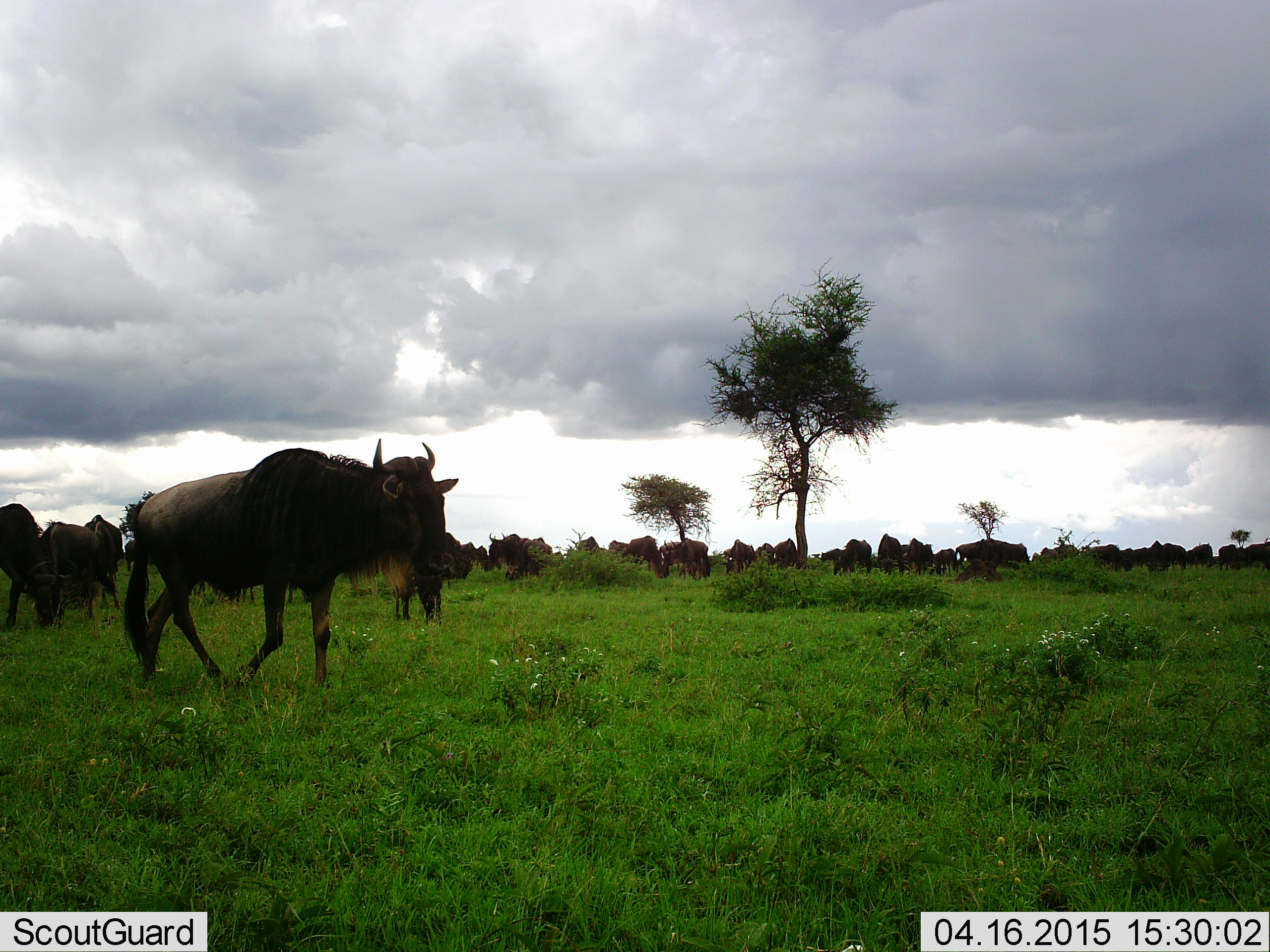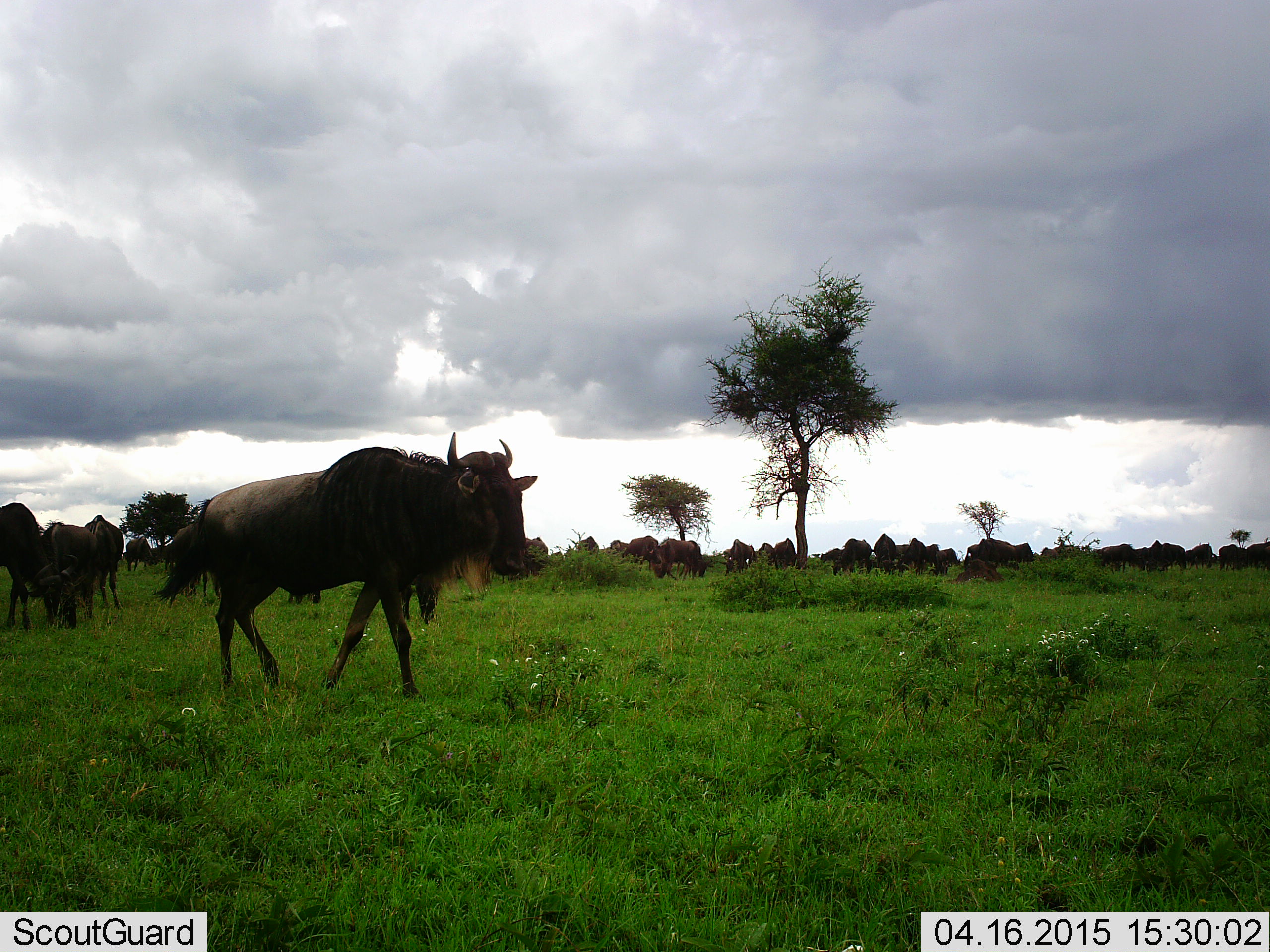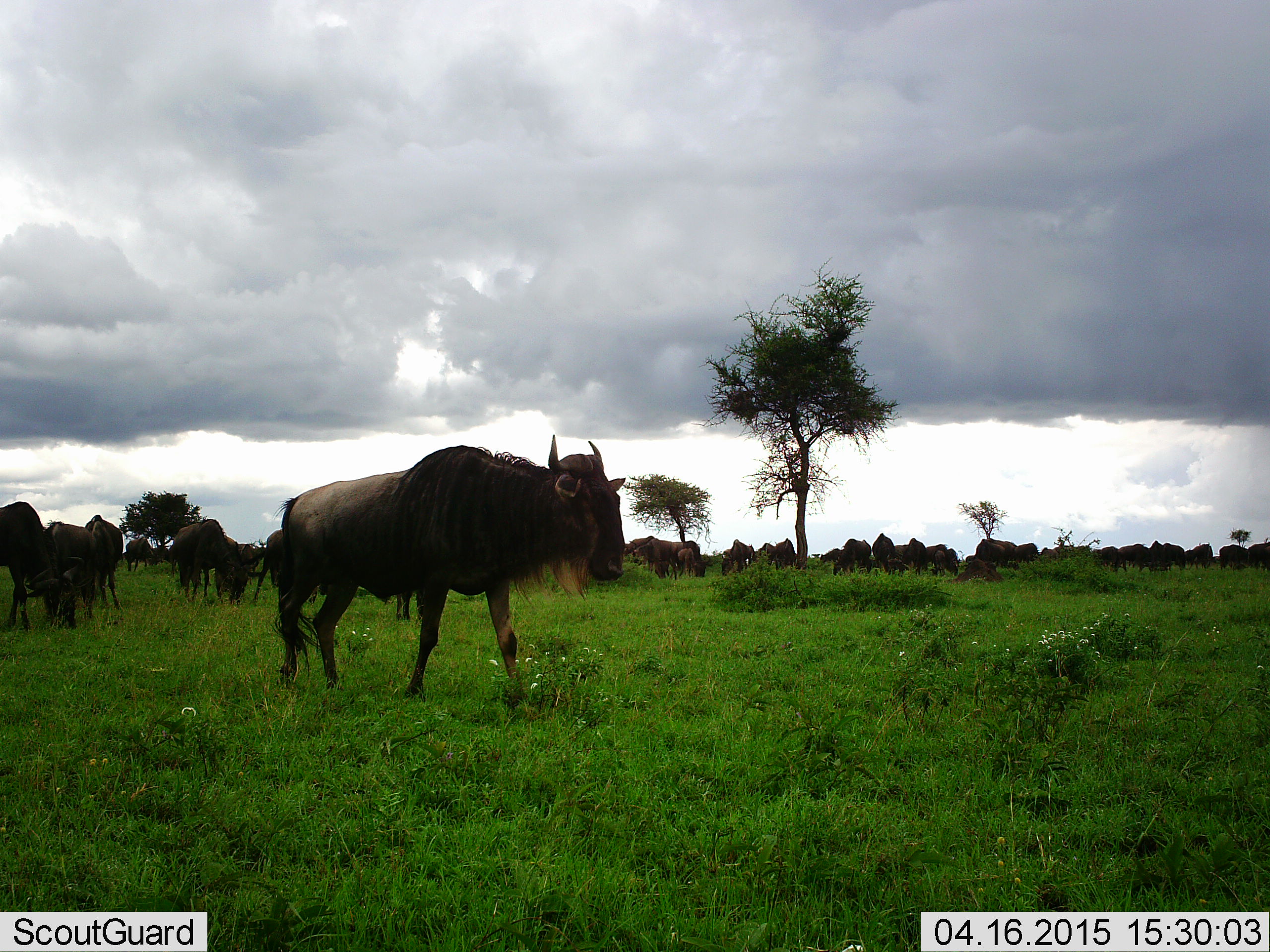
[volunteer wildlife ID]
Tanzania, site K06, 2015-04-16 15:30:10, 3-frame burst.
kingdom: Animalia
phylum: Chordata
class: Mammalia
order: Artiodactyla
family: Bovidae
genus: Connochaetes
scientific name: Connochaetes taurinus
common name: blue wildebeest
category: wildebeest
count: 11-50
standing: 80%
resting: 0%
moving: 80%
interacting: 0%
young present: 0%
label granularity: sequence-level